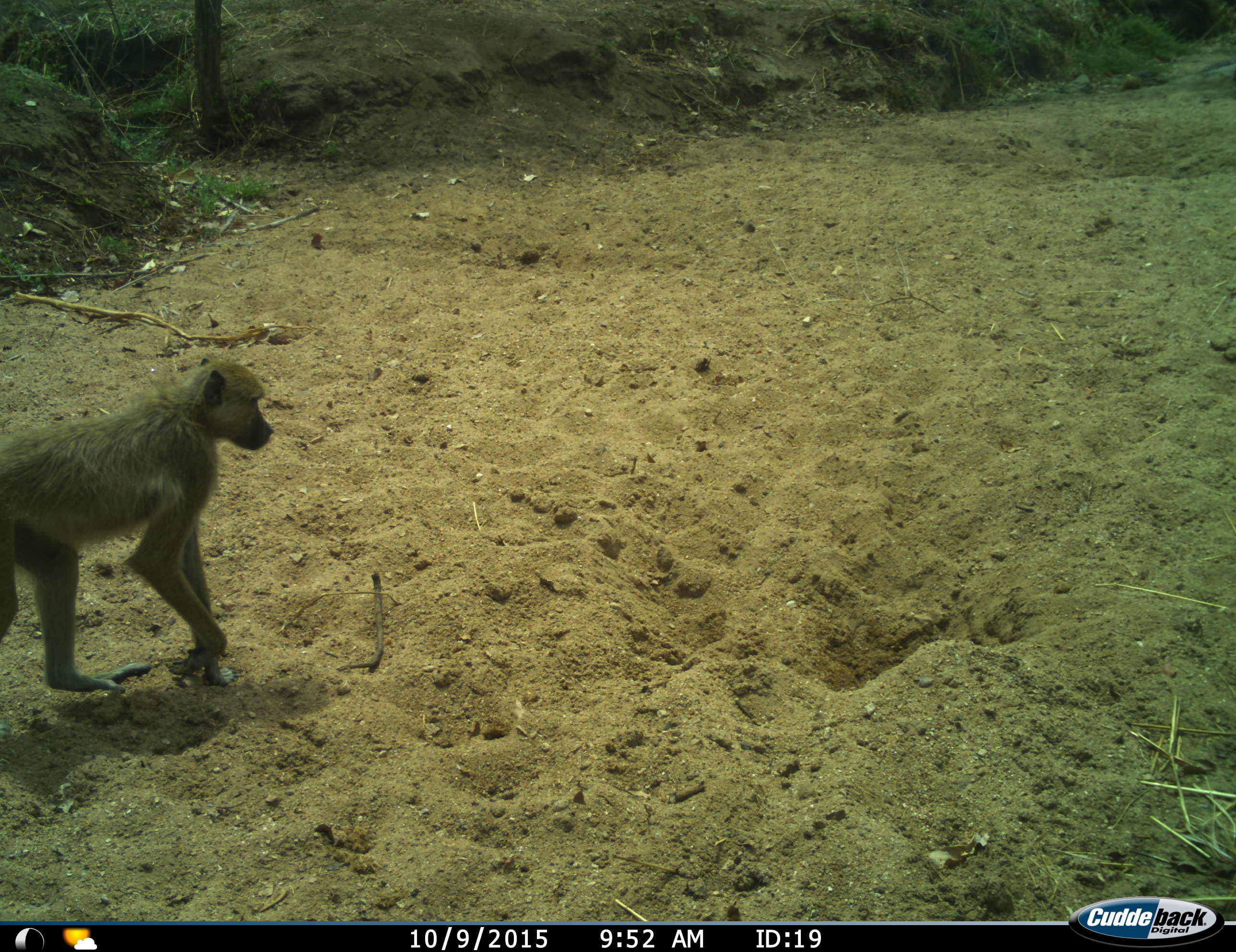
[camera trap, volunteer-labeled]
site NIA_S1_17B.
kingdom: Animalia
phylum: Chordata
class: Mammalia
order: Primates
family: Cercopithecidae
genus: Papio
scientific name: Papio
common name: baboon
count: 1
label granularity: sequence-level